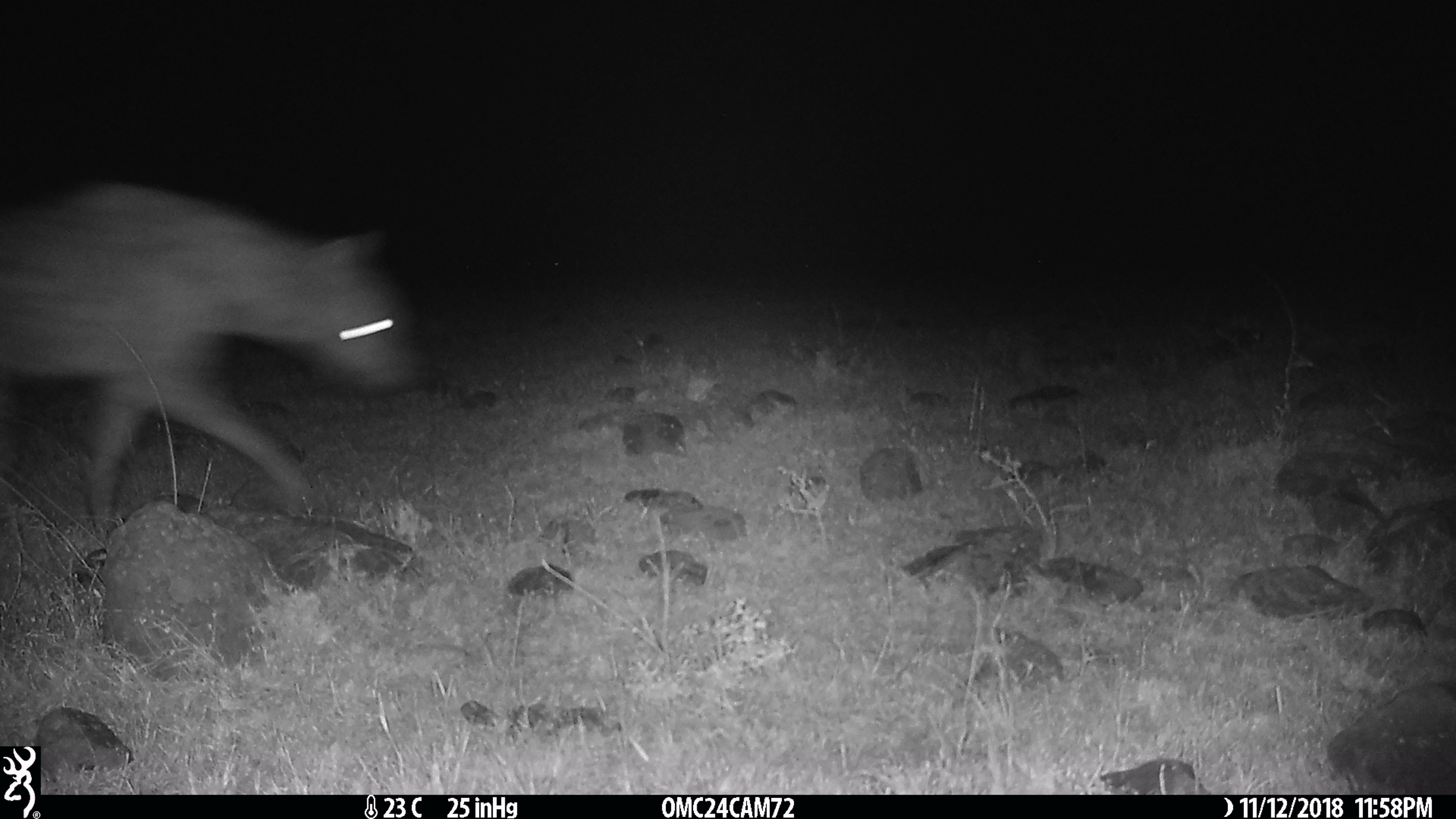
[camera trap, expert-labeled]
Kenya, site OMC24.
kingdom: Animalia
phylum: Chordata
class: Mammalia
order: Carnivora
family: Hyaenidae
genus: Crocuta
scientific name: Crocuta crocuta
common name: spotted hyena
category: hyena spotted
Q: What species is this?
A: Hyena spotted (spotted hyena) (Crocuta crocuta).